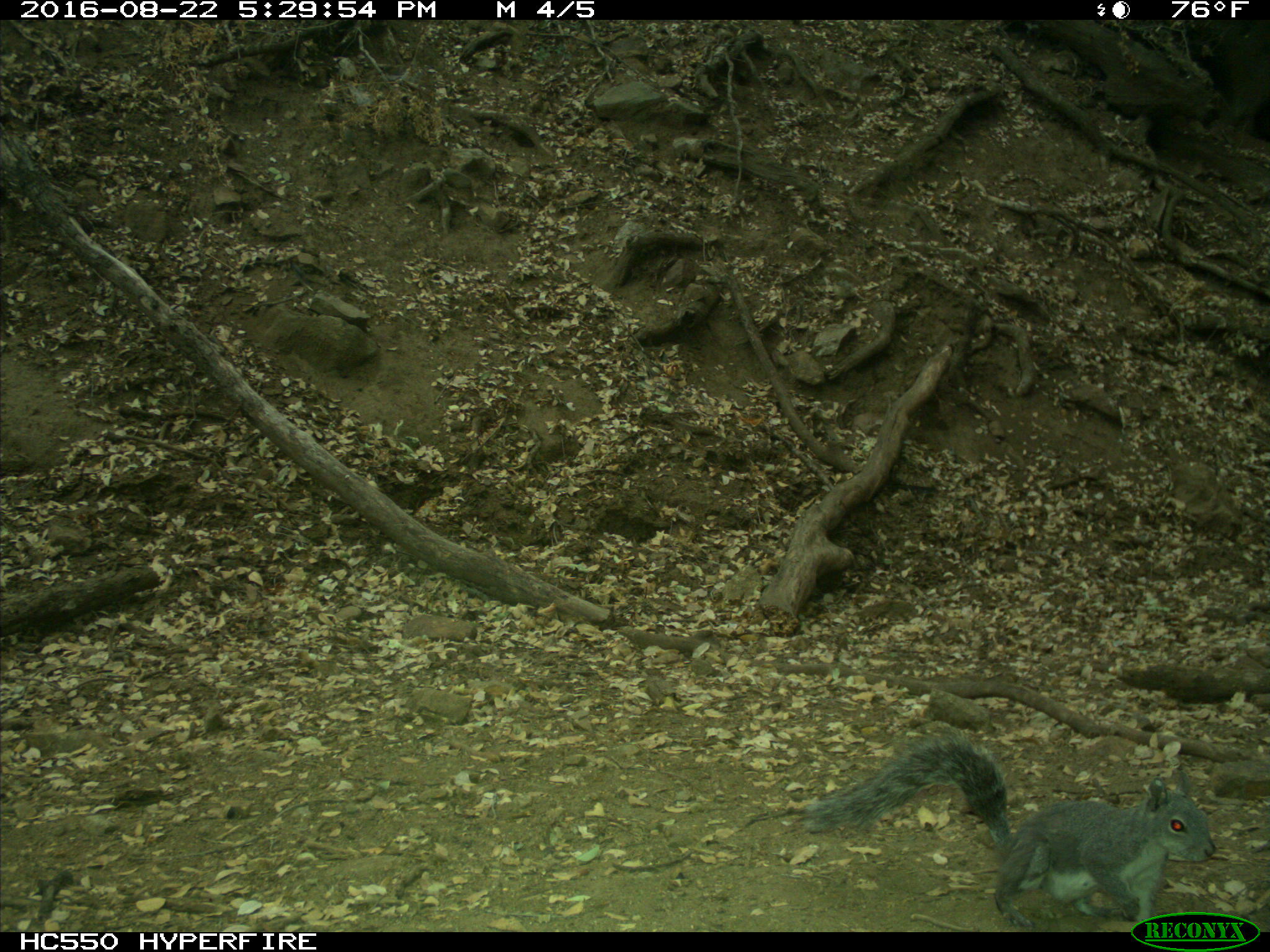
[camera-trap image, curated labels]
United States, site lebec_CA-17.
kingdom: Animalia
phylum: Chordata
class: Mammalia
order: Rodentia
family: Sciuridae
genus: Sciurus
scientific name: Sciurus carolinensis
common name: eastern gray squirrel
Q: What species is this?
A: Sciurus carolinensis (eastern gray squirrel).